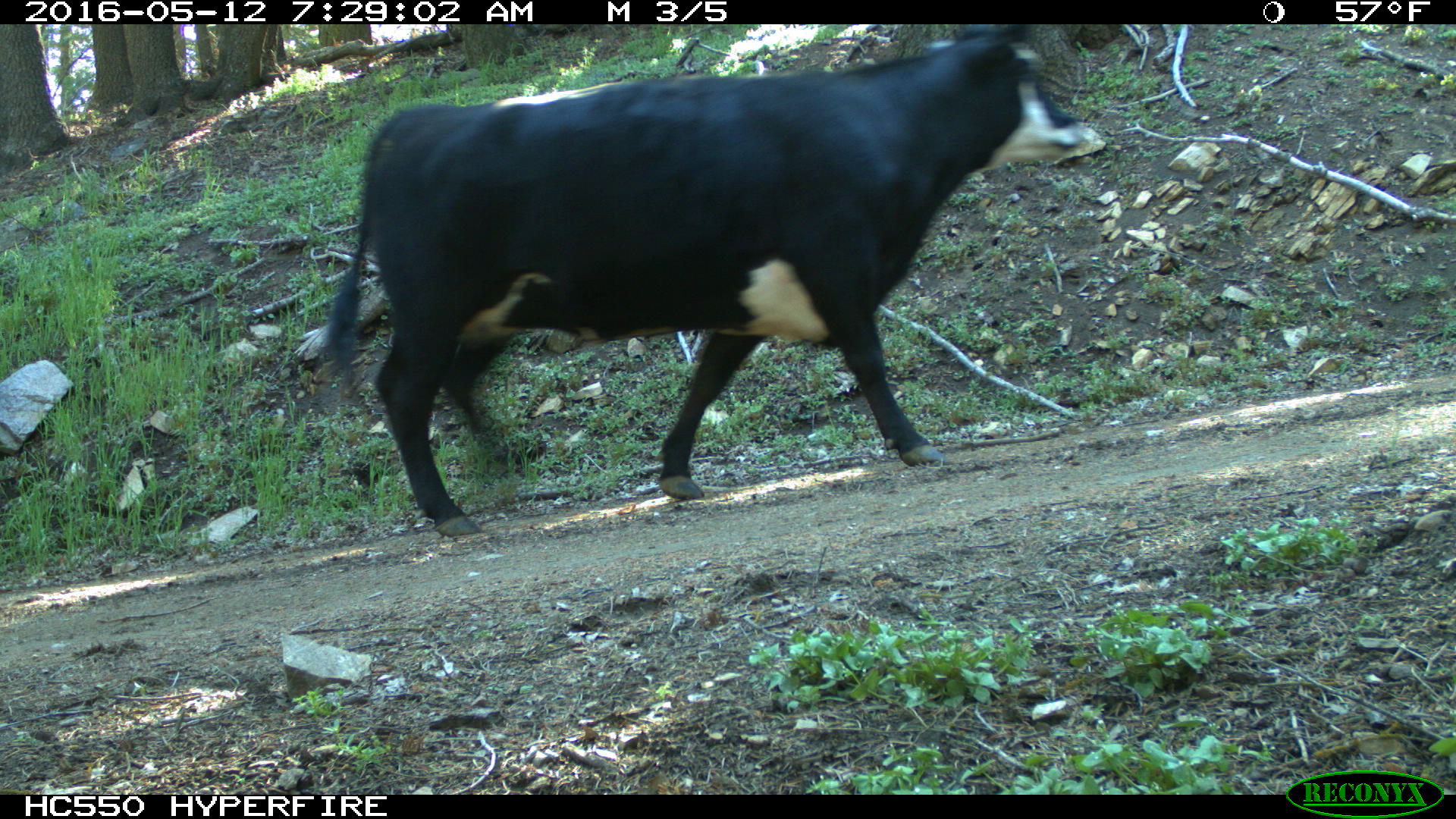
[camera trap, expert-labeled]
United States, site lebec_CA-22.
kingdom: Animalia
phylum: Chordata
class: Mammalia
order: Artiodactyla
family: Bovidae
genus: Bos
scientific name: Bos taurus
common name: domestic cow